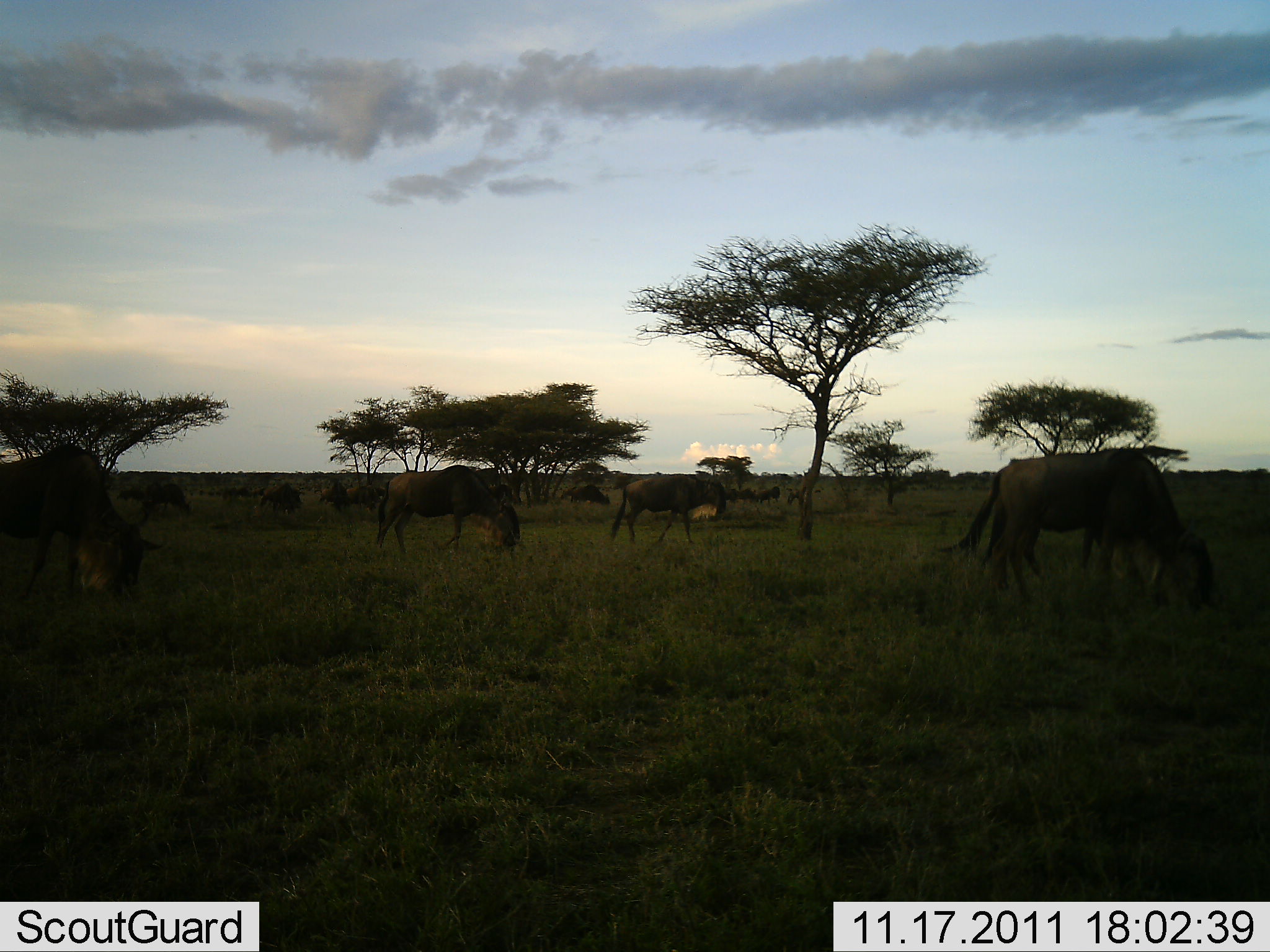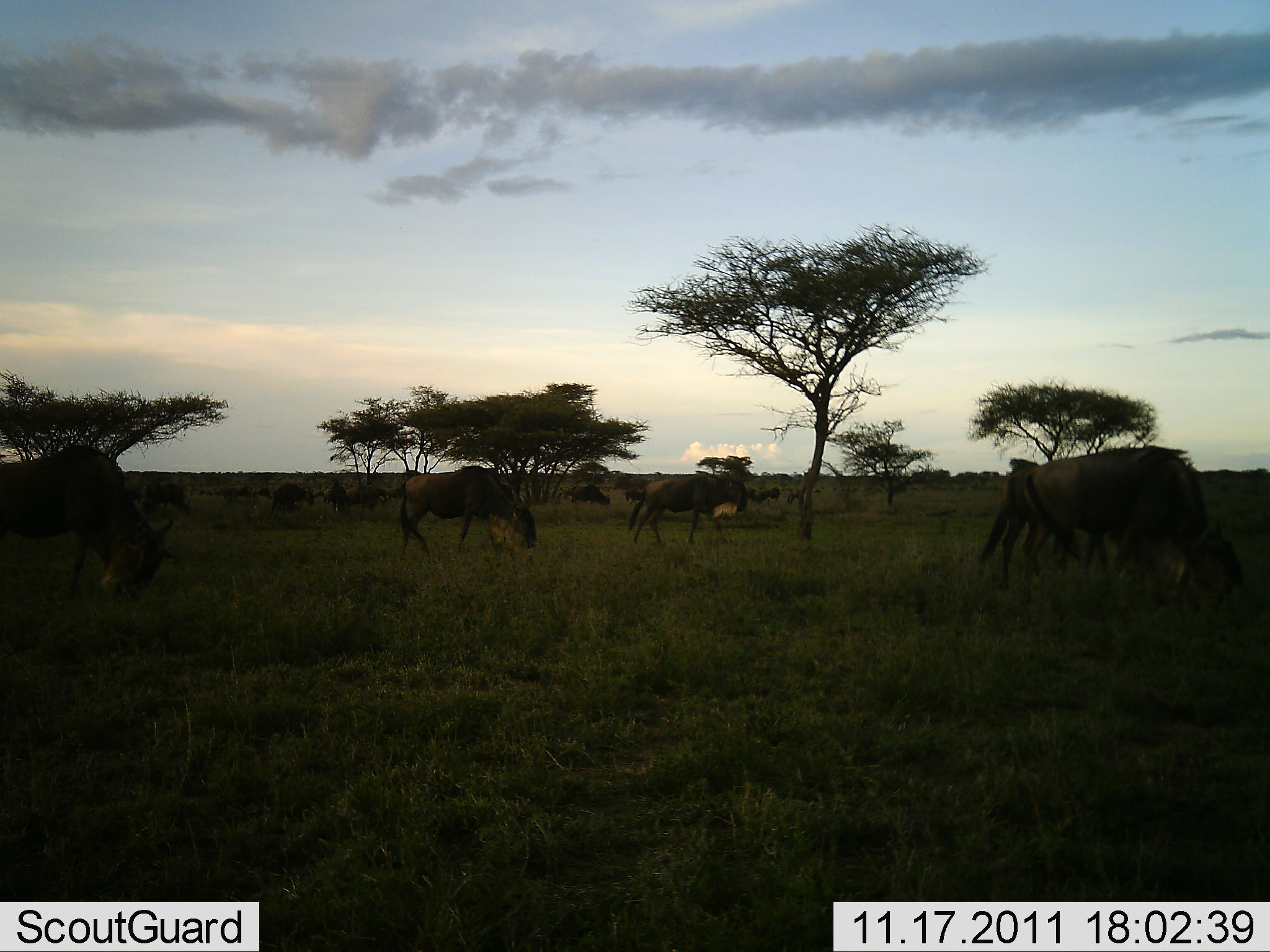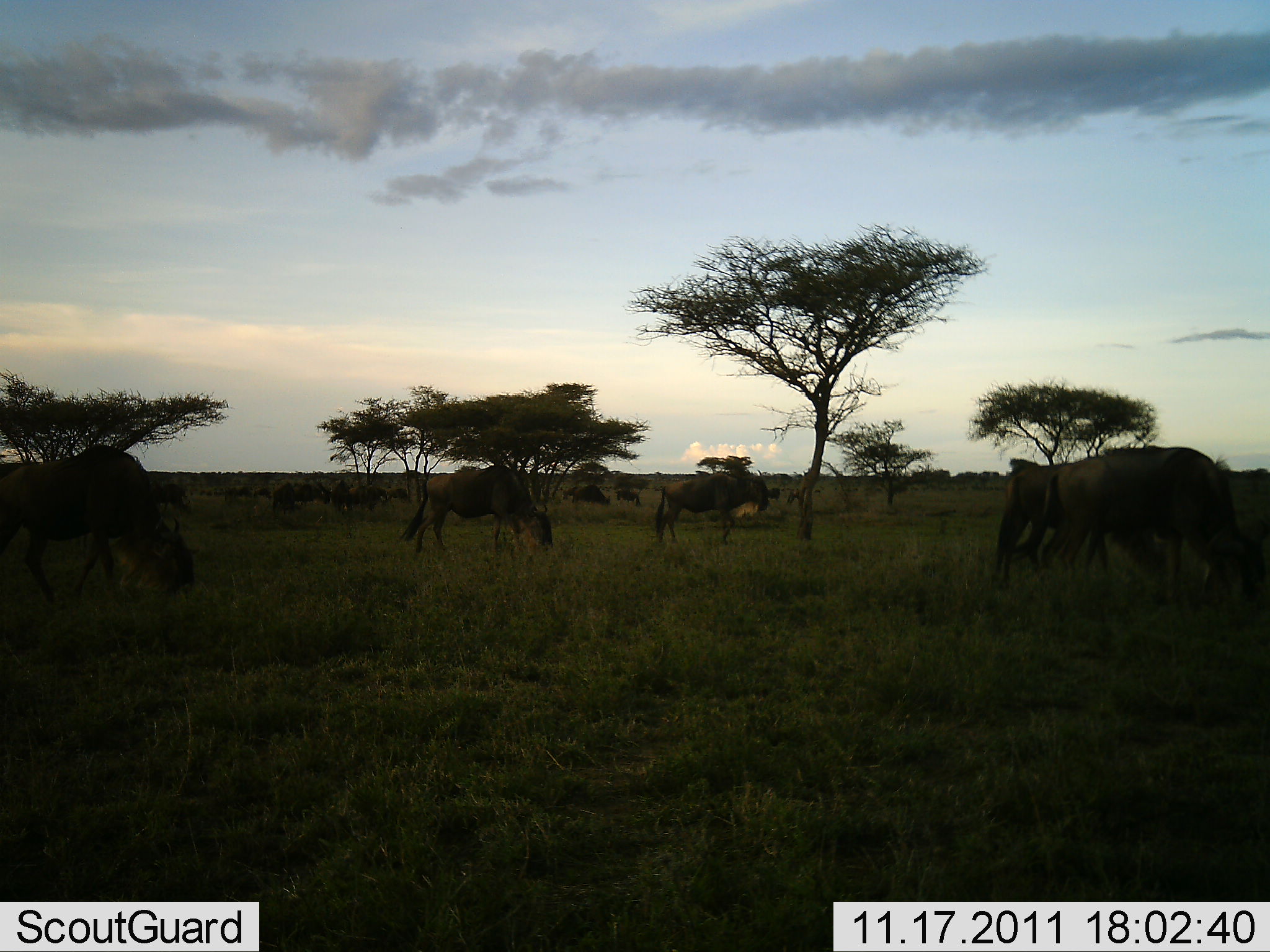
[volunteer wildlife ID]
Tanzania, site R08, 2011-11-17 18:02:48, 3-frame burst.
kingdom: Animalia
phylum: Chordata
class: Mammalia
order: Artiodactyla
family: Bovidae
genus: Connochaetes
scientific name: Connochaetes taurinus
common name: blue wildebeest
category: wildebeest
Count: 11-50.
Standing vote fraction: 30%.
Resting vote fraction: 0%.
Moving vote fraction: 60%.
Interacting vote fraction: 0%.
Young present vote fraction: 0%.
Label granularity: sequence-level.